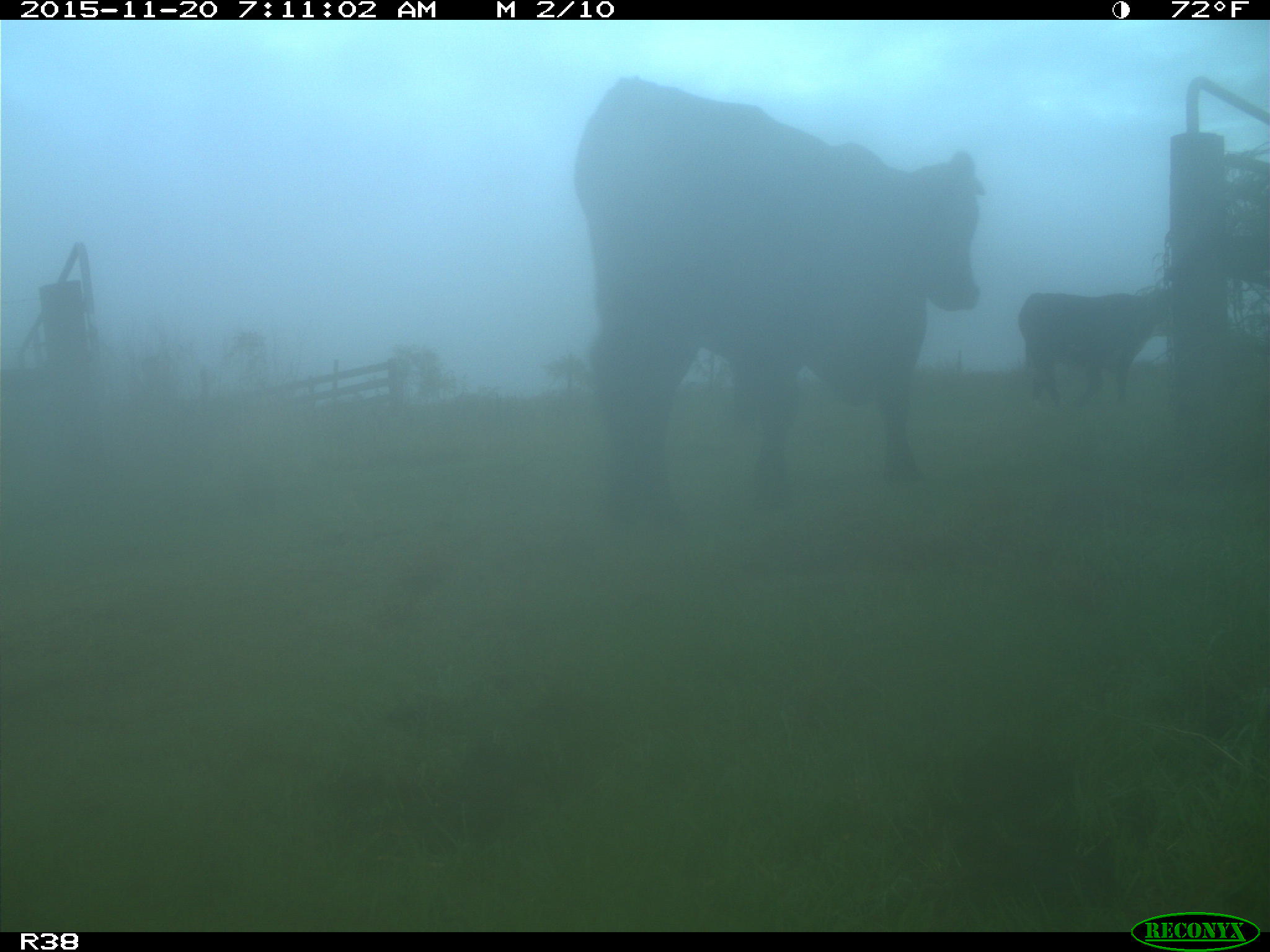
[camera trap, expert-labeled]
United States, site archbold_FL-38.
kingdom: Animalia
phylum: Chordata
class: Mammalia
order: Artiodactyla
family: Bovidae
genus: Bos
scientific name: Bos taurus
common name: domestic cow